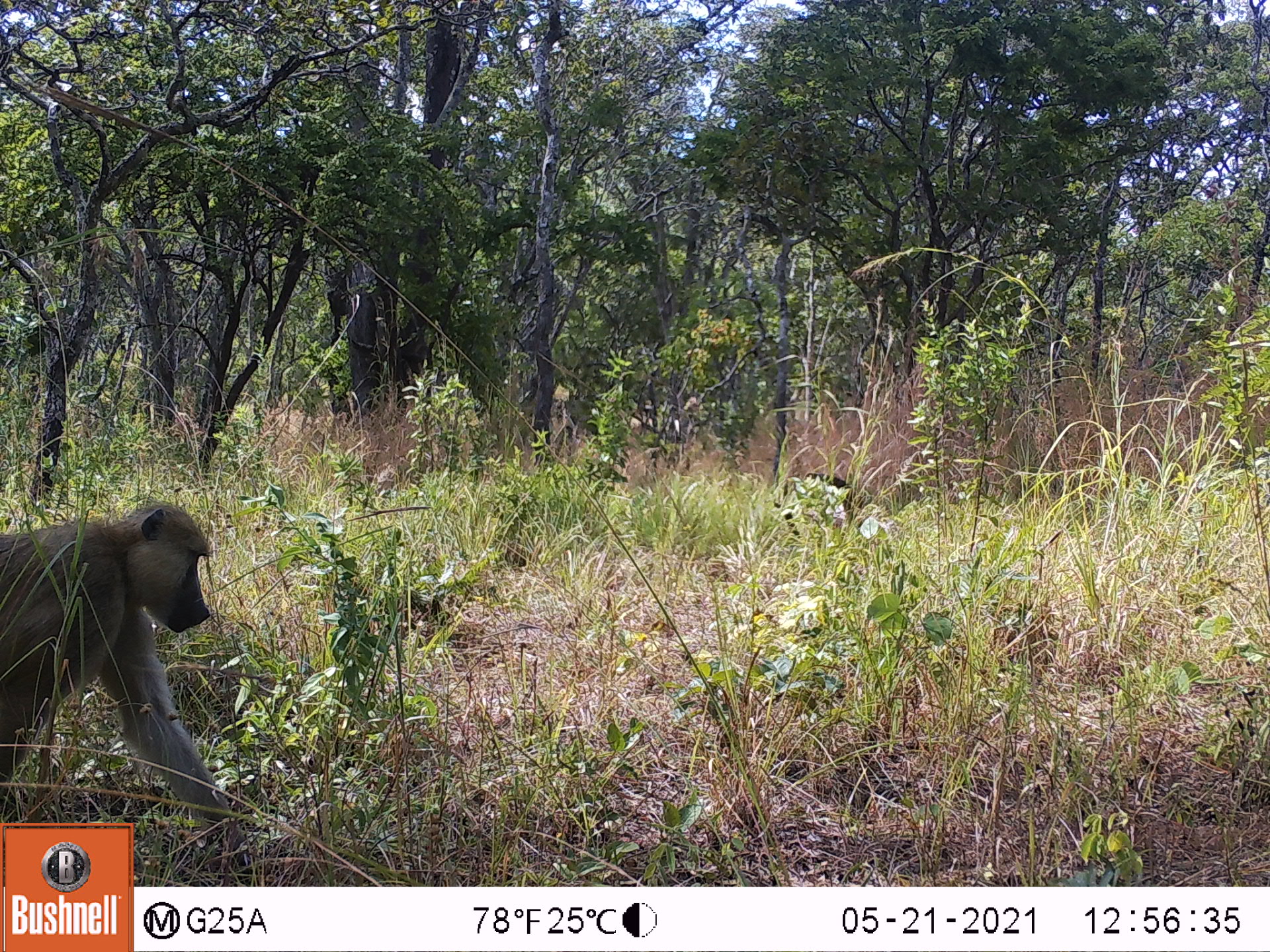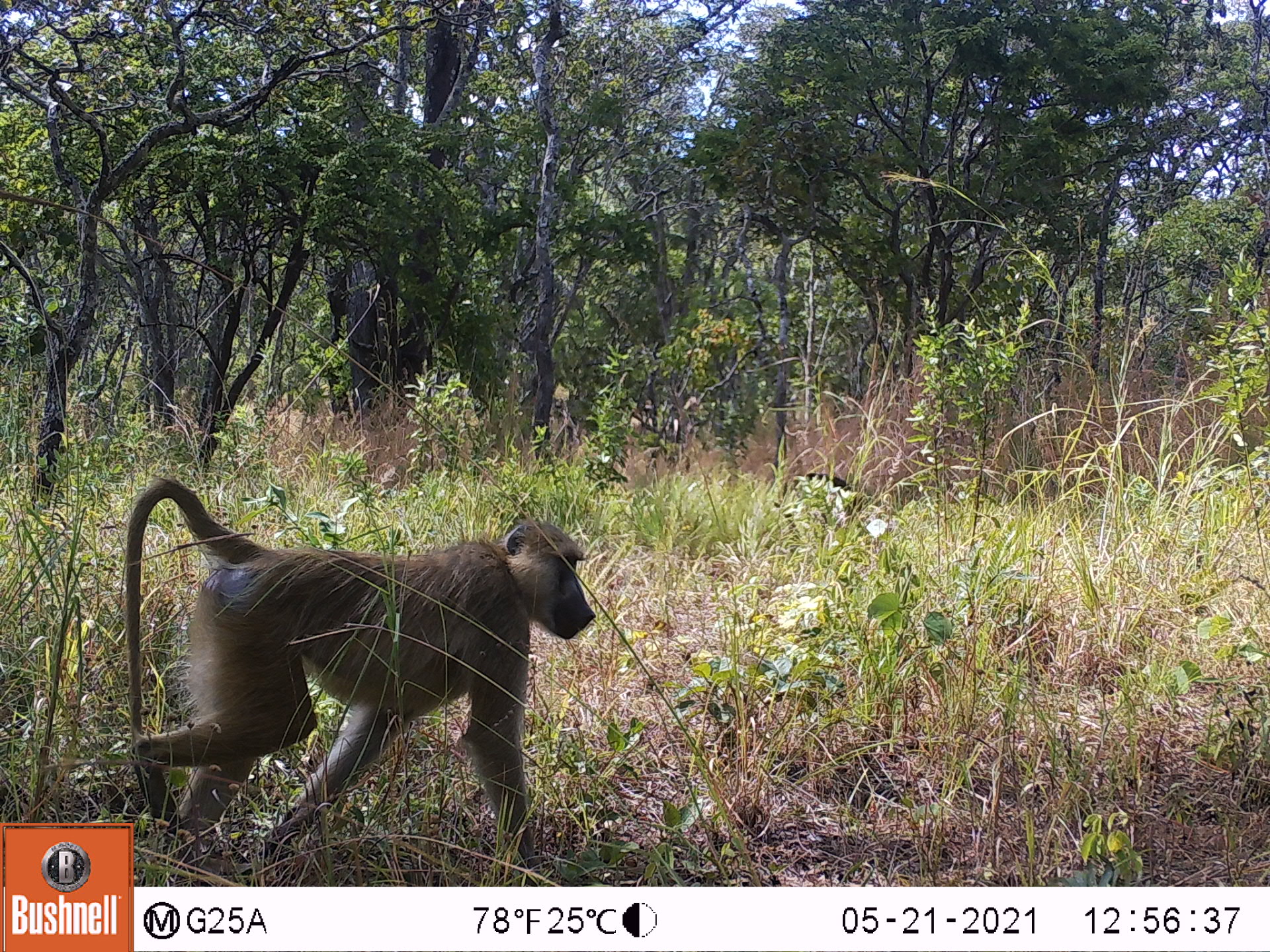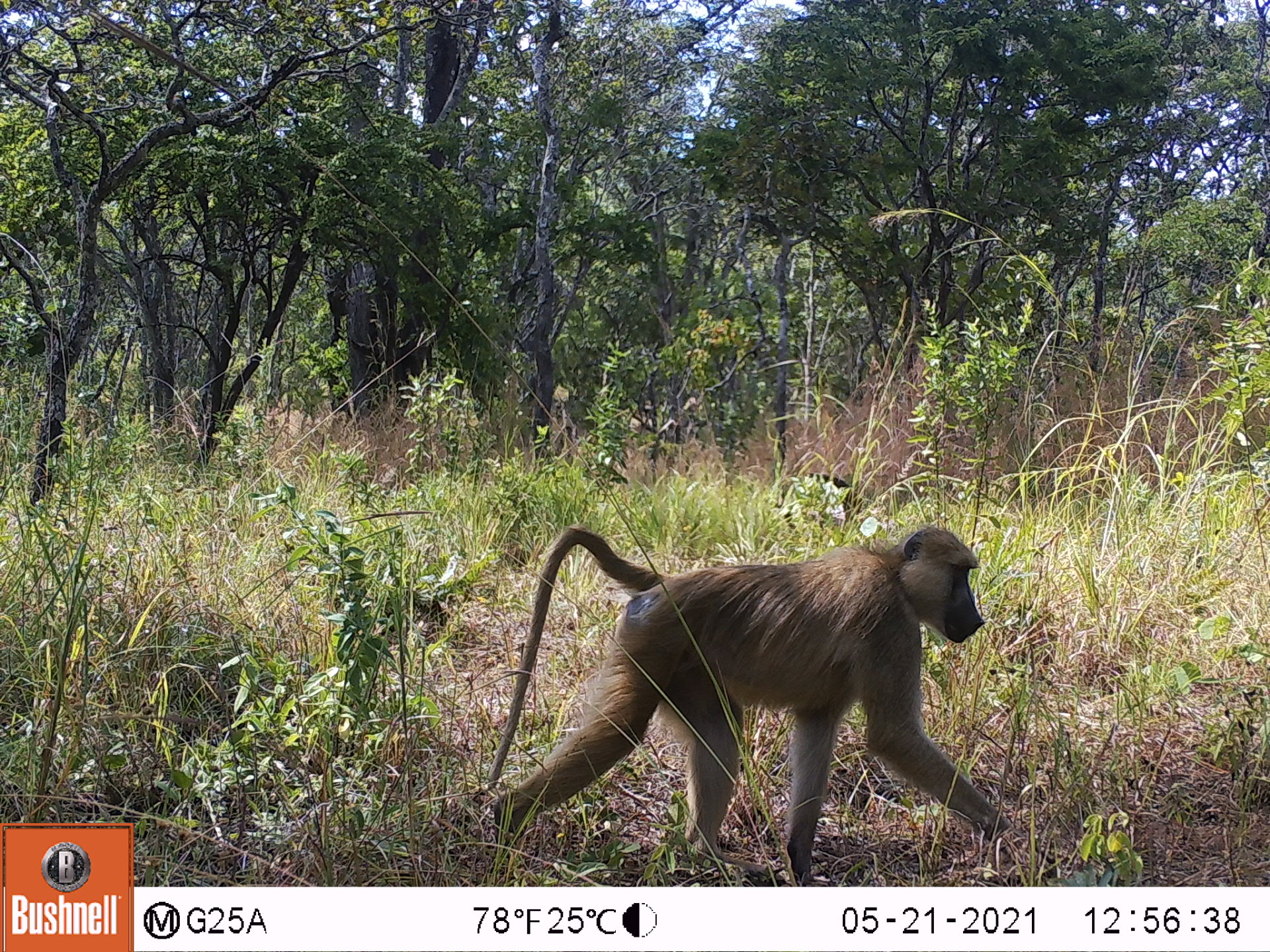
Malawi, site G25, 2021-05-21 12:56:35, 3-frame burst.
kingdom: Animalia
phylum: Chordata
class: Mammalia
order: Primates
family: Cercopithecidae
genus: Papio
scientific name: Papio cynocephalus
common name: yellow baboon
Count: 1.